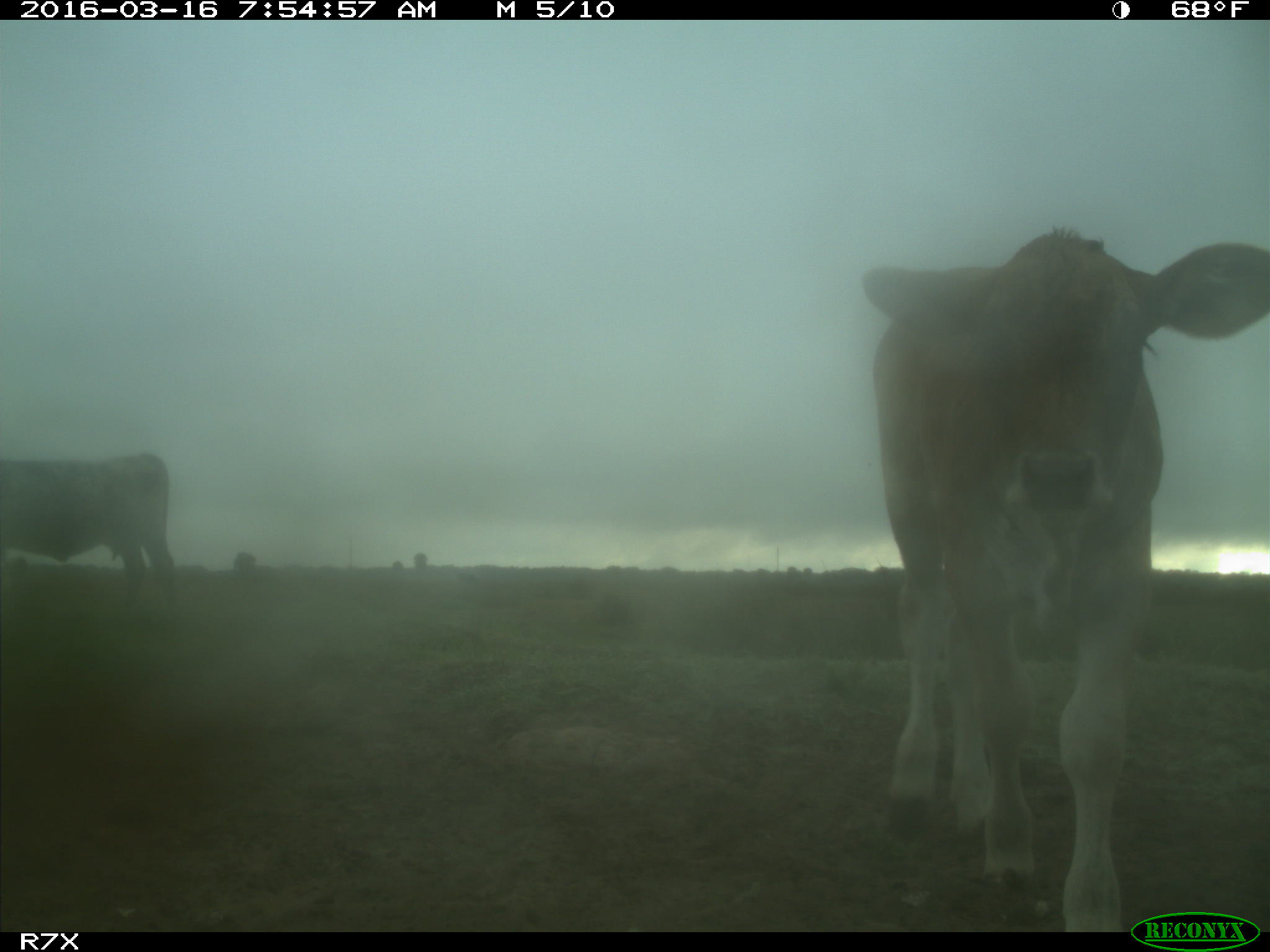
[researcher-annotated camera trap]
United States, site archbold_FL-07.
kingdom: Animalia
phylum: Chordata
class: Mammalia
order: Artiodactyla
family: Bovidae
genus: Bos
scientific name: Bos taurus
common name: domestic cow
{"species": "Bos taurus (domestic cow)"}